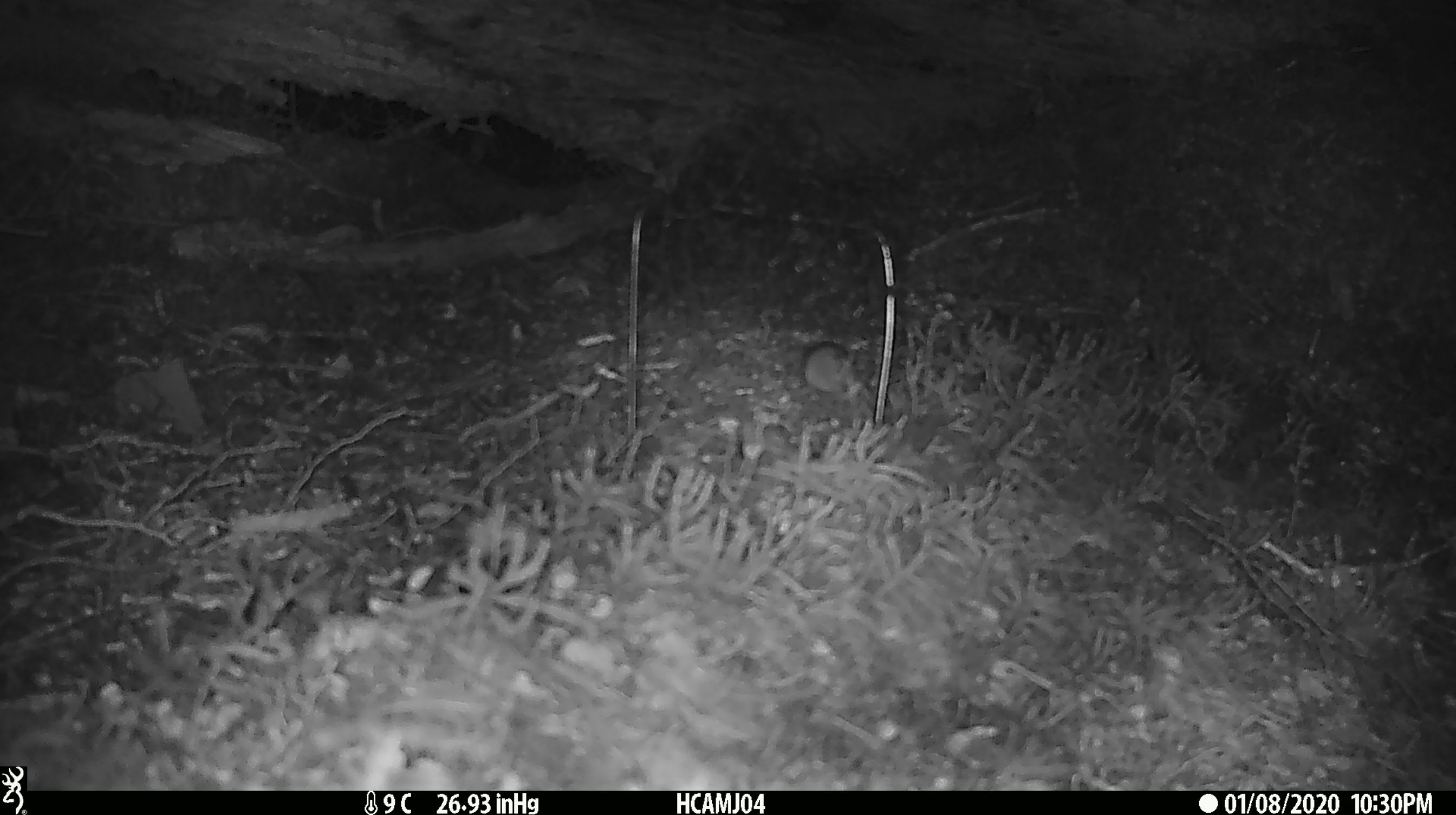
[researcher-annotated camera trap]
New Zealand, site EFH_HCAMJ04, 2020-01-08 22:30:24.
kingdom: Animalia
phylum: Chordata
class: Mammalia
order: Rodentia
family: Muridae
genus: Mus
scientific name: Mus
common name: mouse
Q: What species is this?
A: Mouse (Mus).